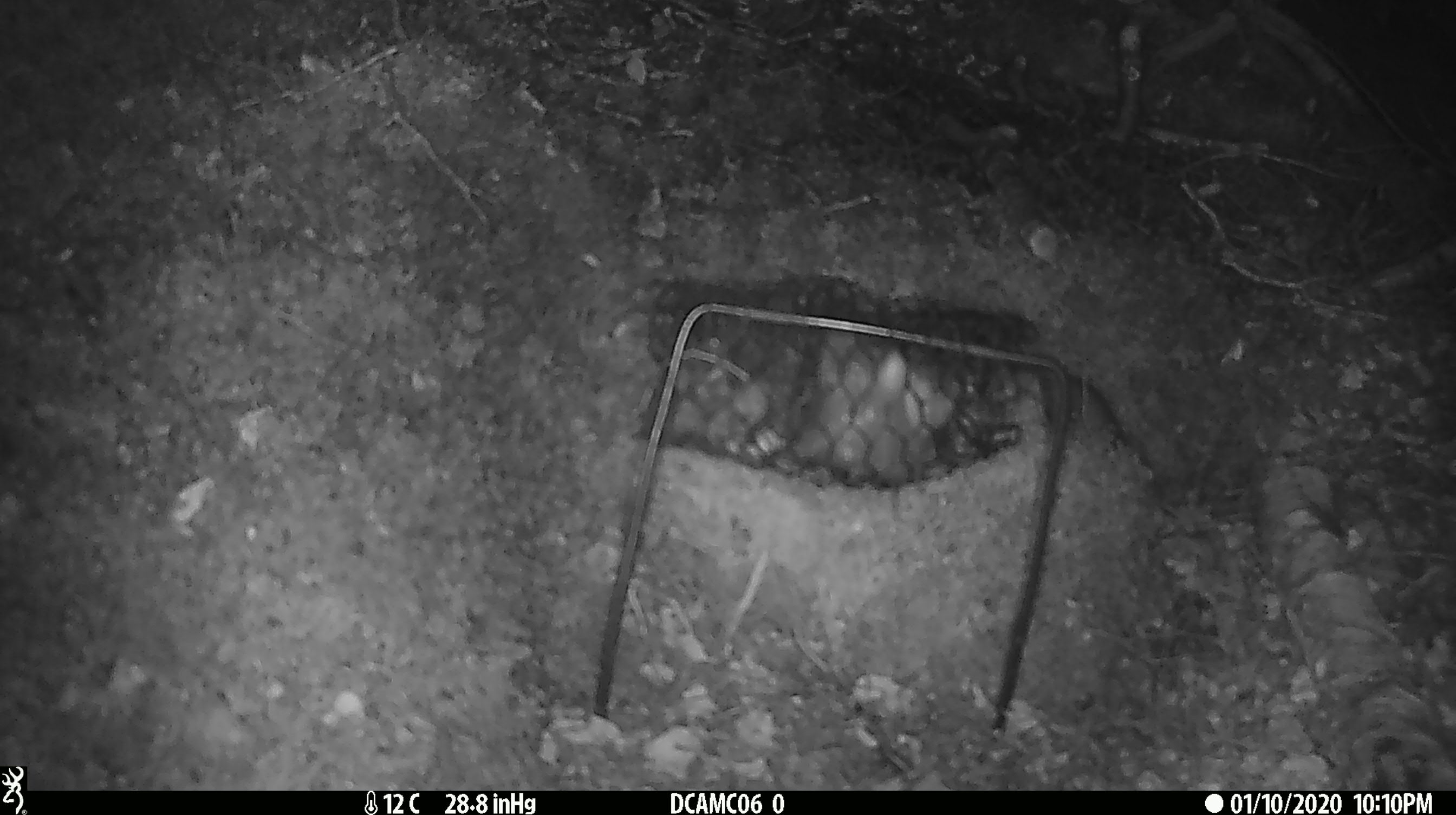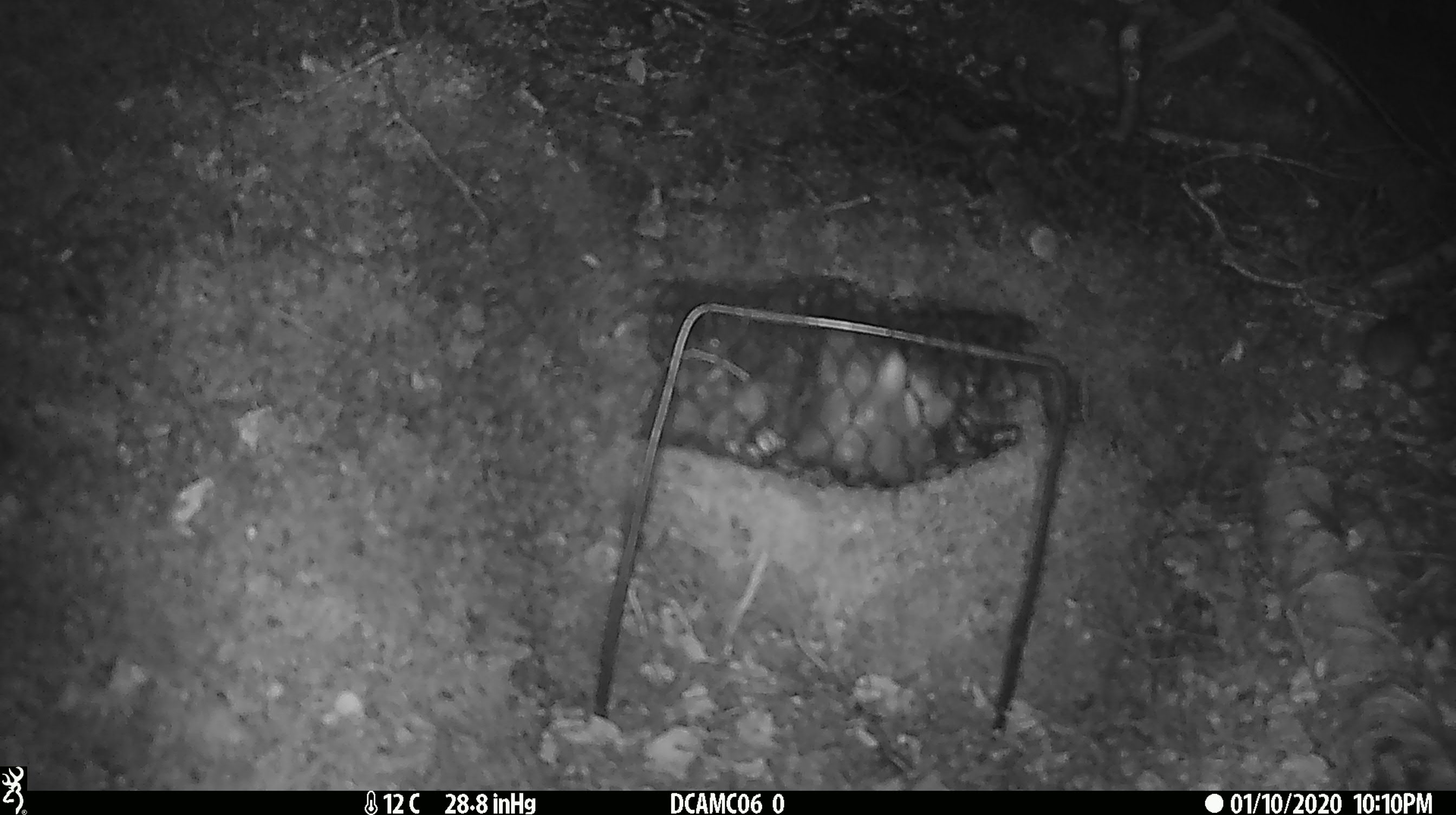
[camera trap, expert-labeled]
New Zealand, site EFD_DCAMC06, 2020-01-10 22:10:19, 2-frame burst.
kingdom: Animalia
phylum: Chordata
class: Mammalia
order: Rodentia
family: Muridae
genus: Mus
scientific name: Mus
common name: mouse